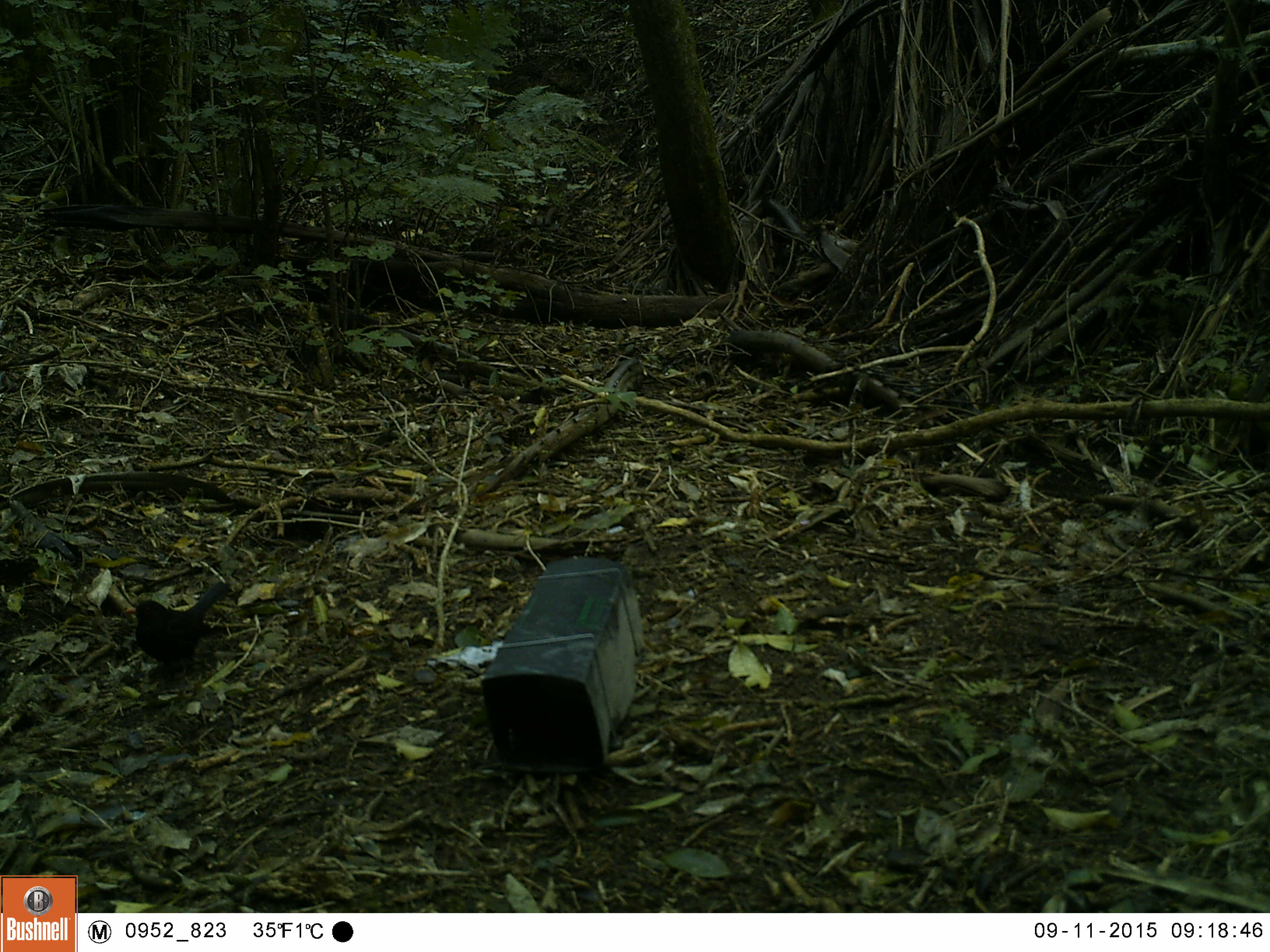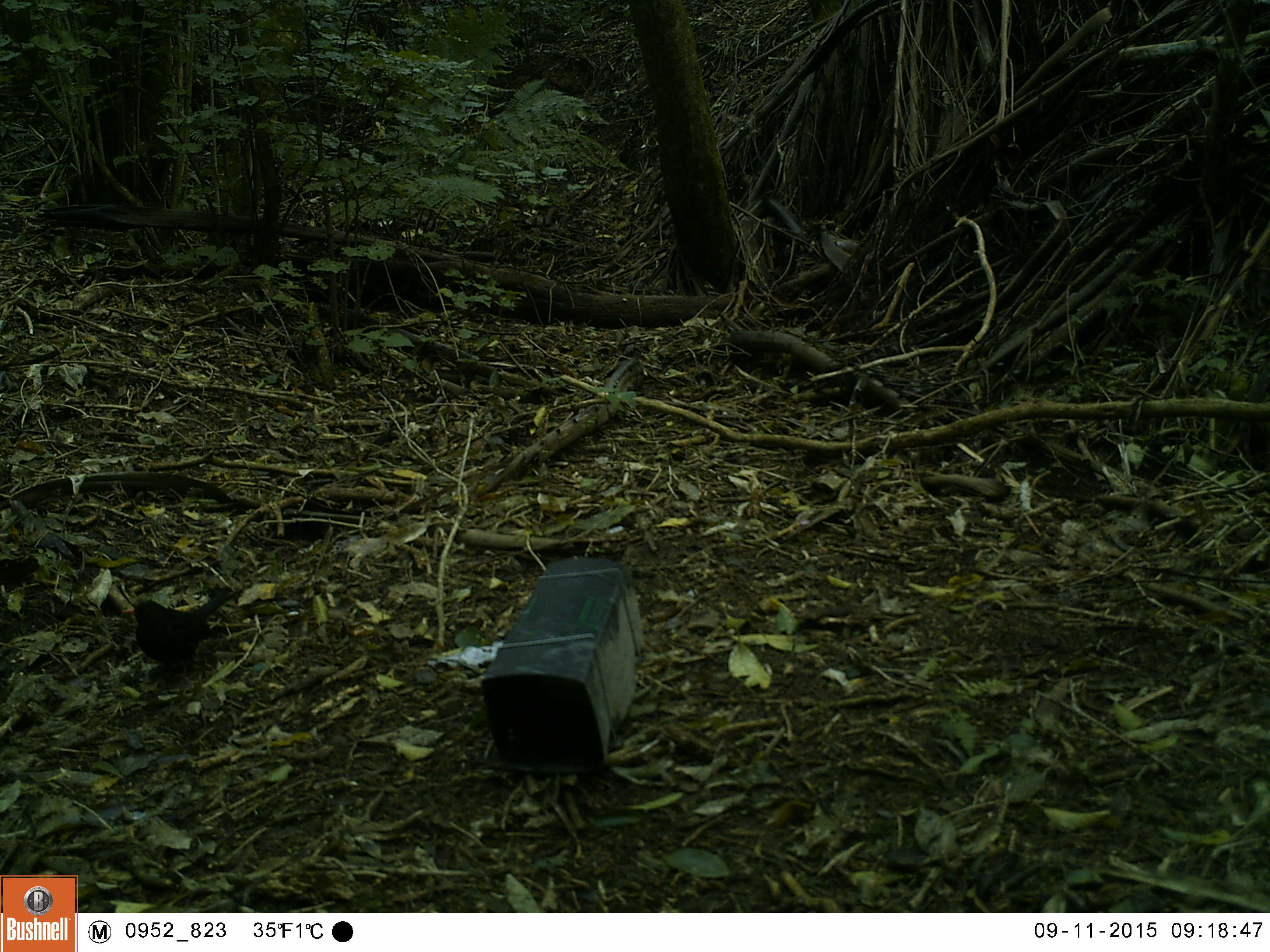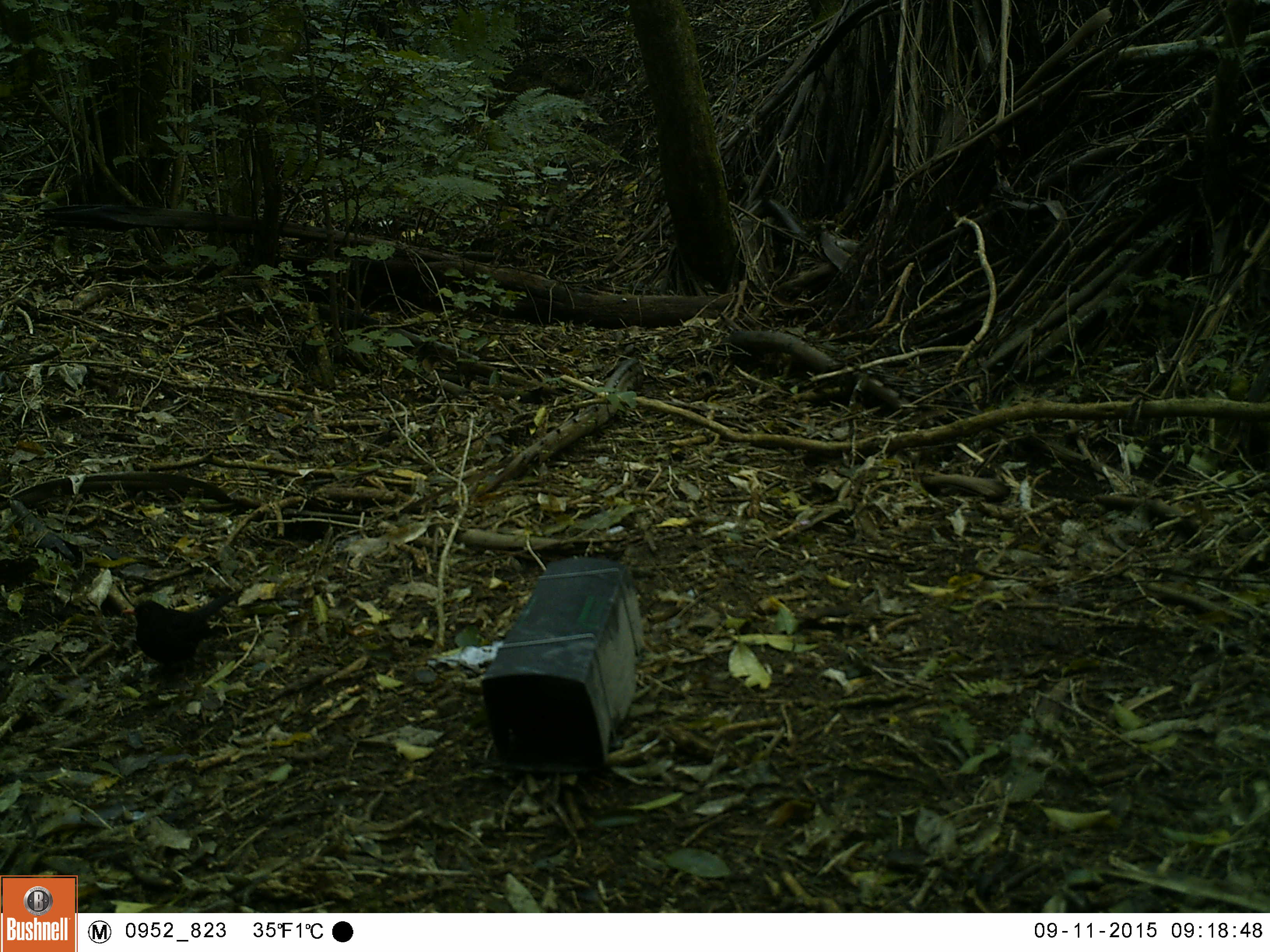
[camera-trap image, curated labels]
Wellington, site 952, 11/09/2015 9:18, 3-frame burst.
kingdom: Animalia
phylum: Chordata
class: Aves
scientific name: Aves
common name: bird